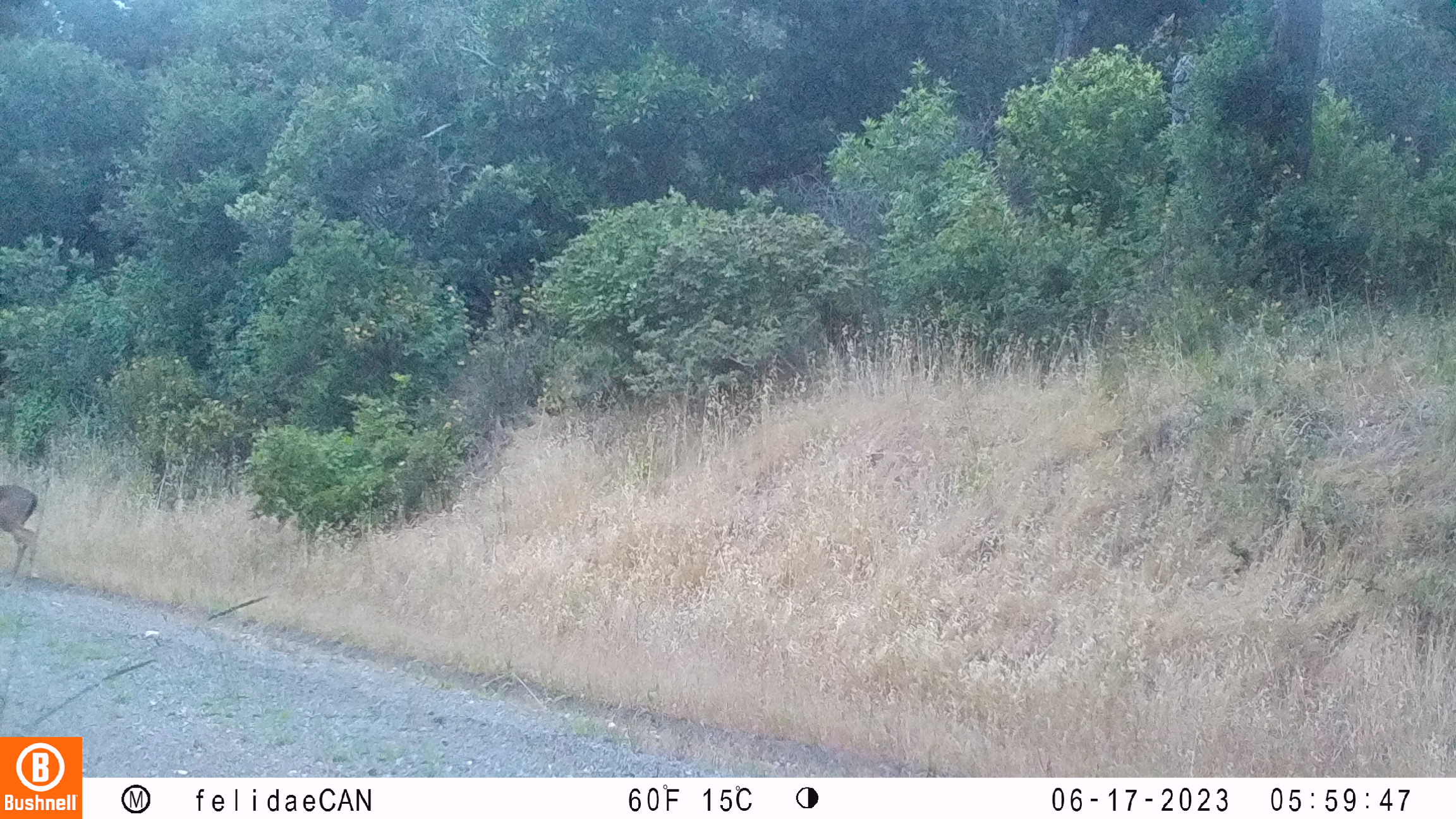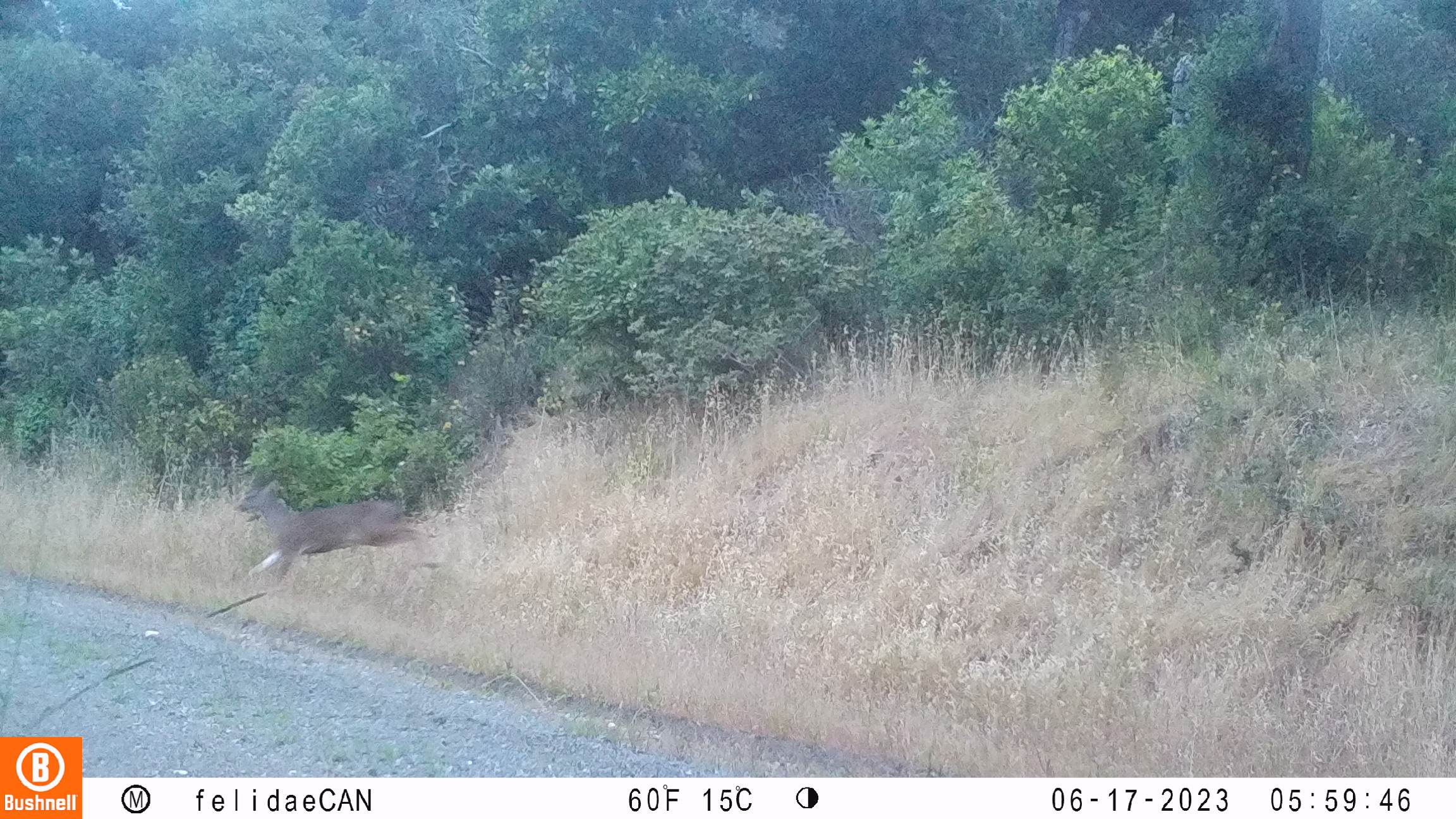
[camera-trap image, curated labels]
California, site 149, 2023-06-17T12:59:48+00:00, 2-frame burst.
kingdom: Animalia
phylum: Chordata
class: Mammalia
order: Artiodactyla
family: Cervidae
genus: Odocoileus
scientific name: Odocoileus hemionus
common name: mule deer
Mule deer (Odocoileus hemionus).